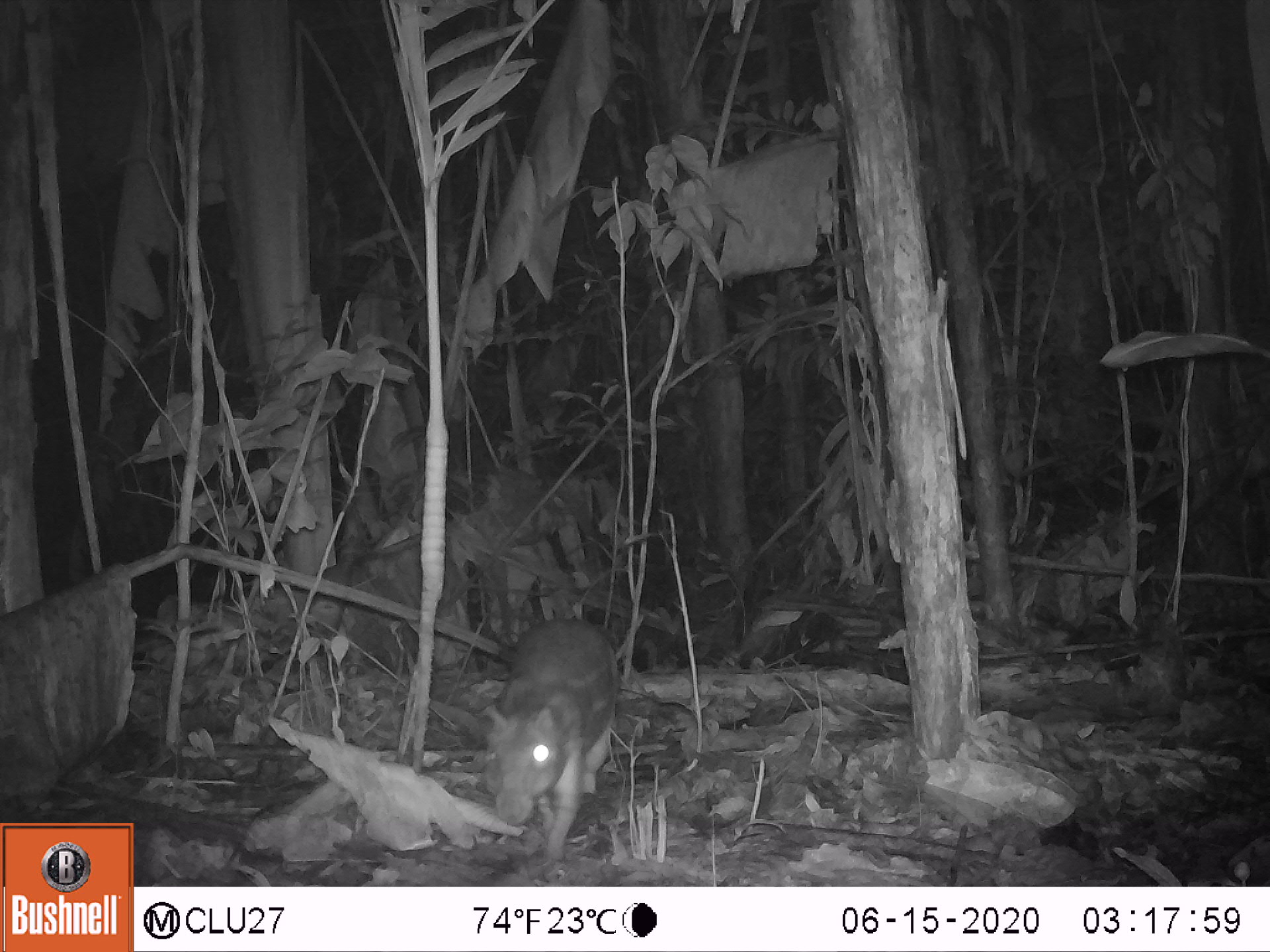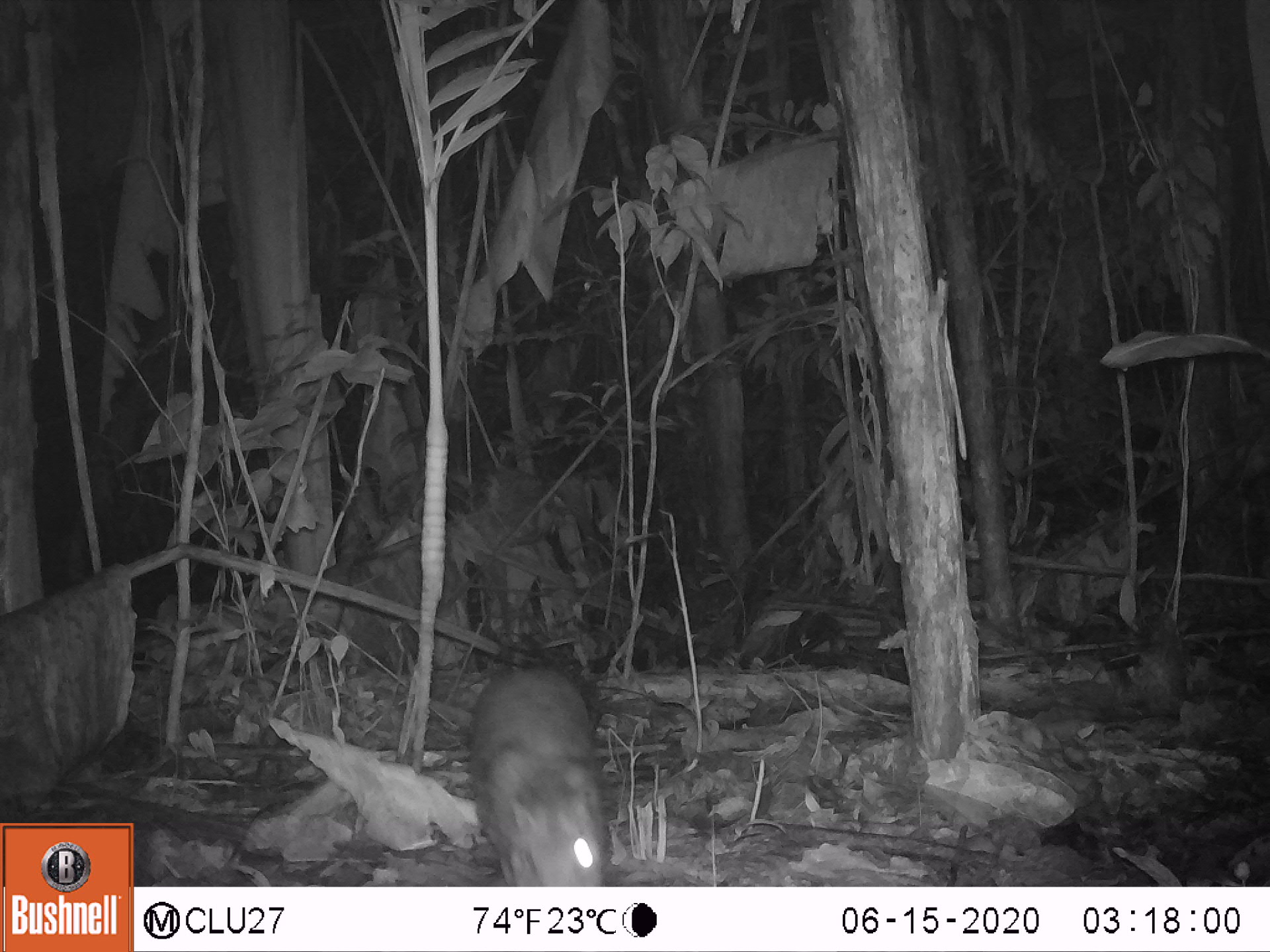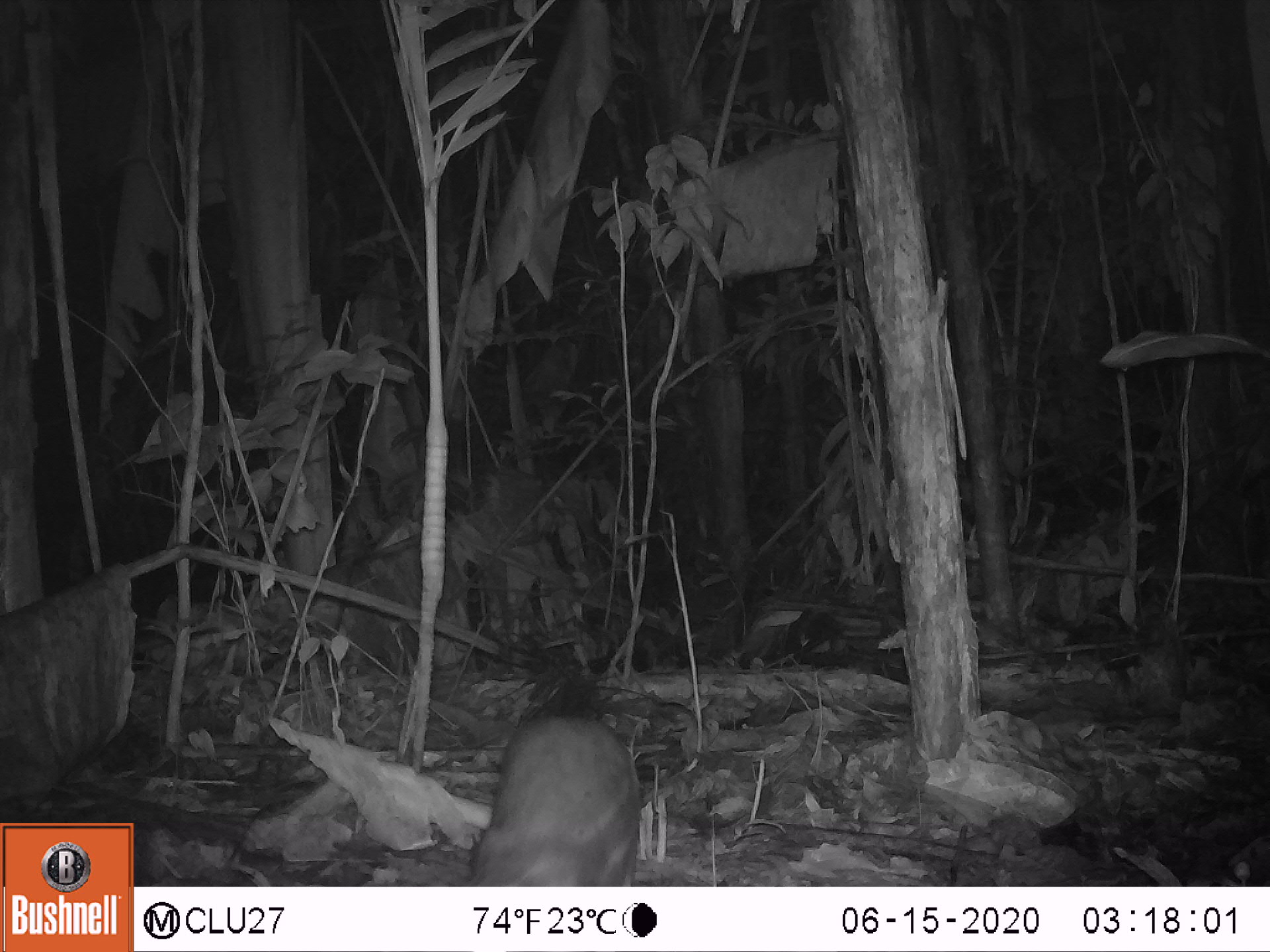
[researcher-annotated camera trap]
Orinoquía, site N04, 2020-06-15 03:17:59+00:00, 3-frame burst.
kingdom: Animalia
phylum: Chordata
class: Mammalia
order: Rodentia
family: Cuniculidae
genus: Cuniculus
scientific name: Cuniculus paca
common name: spotted paca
Spotted paca (Cuniculus paca).